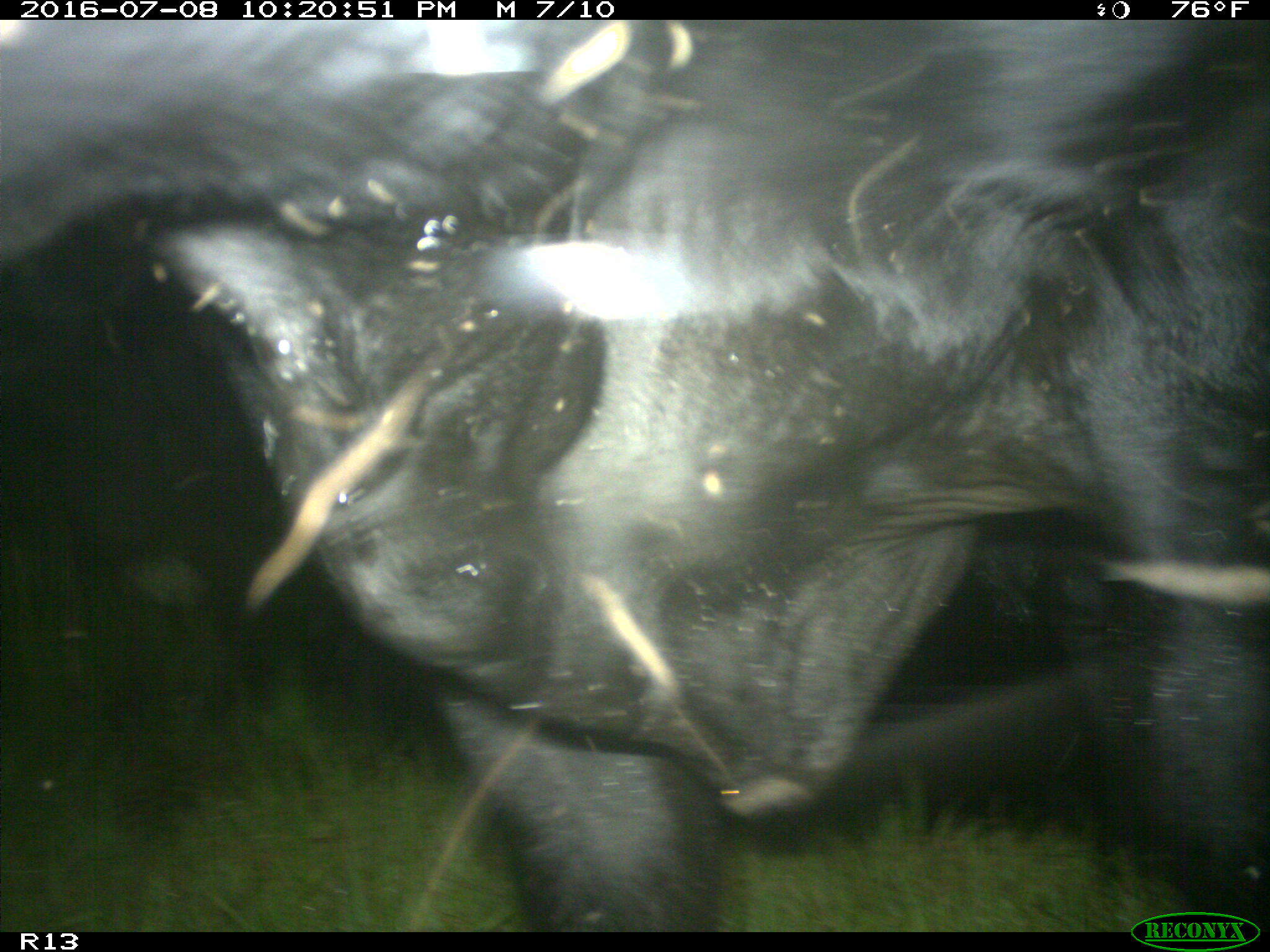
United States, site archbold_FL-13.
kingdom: Animalia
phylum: Chordata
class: Mammalia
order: Artiodactyla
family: Bovidae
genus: Bos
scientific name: Bos taurus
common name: domestic cow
Bos taurus (domestic cow).